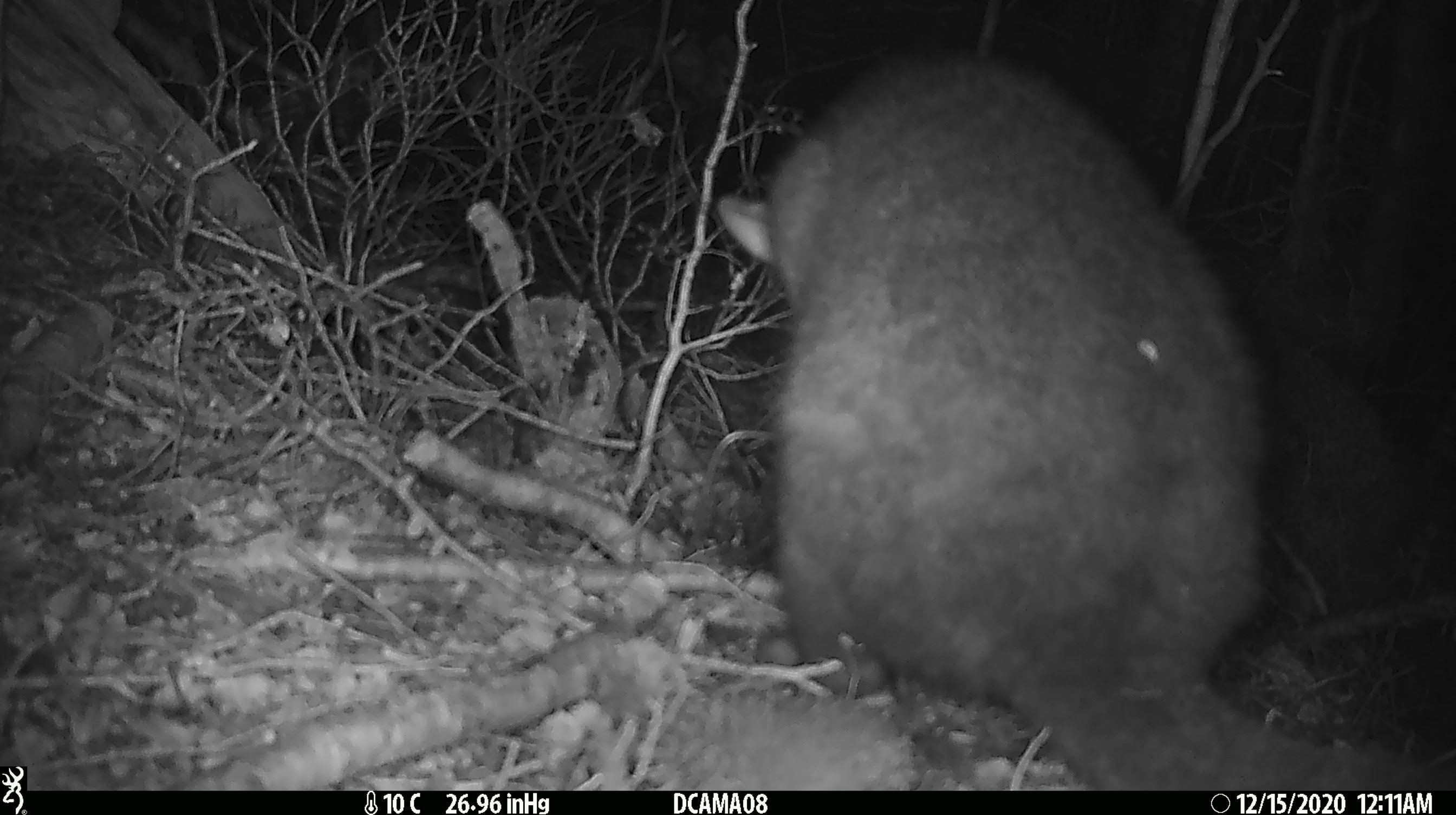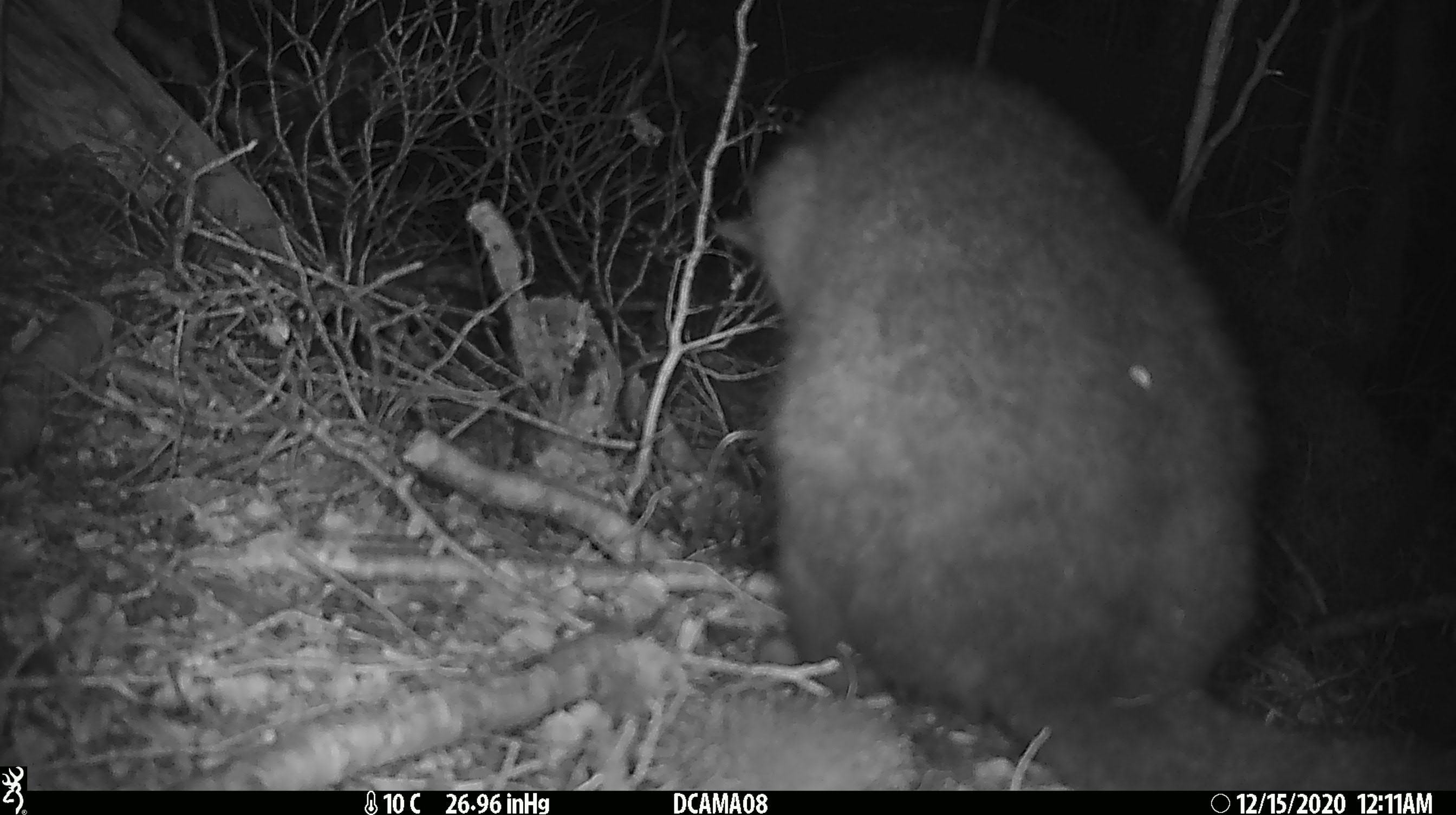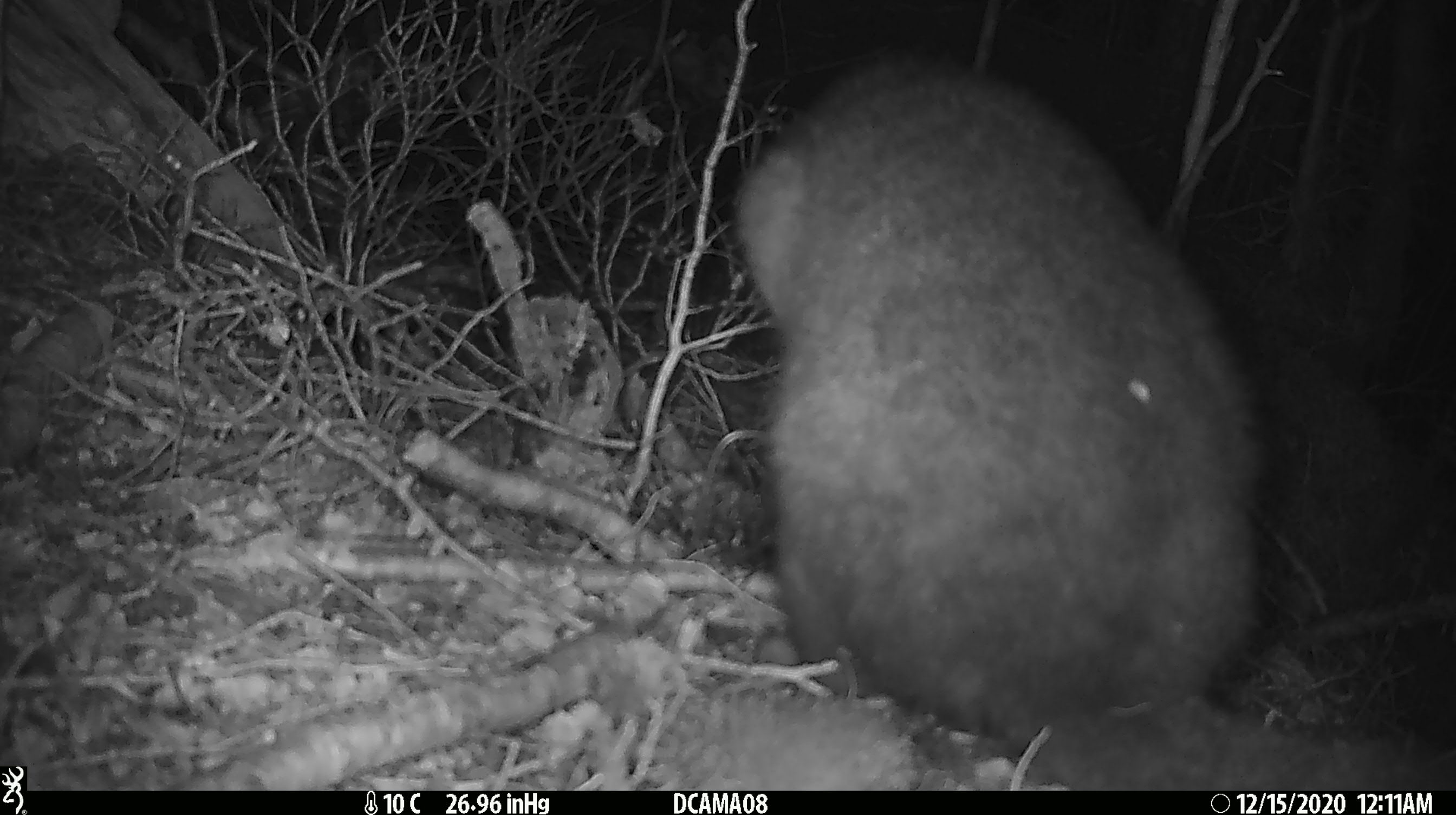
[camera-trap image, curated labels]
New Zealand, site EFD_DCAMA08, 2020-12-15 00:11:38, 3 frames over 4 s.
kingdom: Animalia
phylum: Chordata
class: Mammalia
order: Diprotodontia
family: Phalangeridae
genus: Trichosurus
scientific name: Trichosurus vulpecula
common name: common brushtail possum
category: possum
Possum (common brushtail possum) (Trichosurus vulpecula).